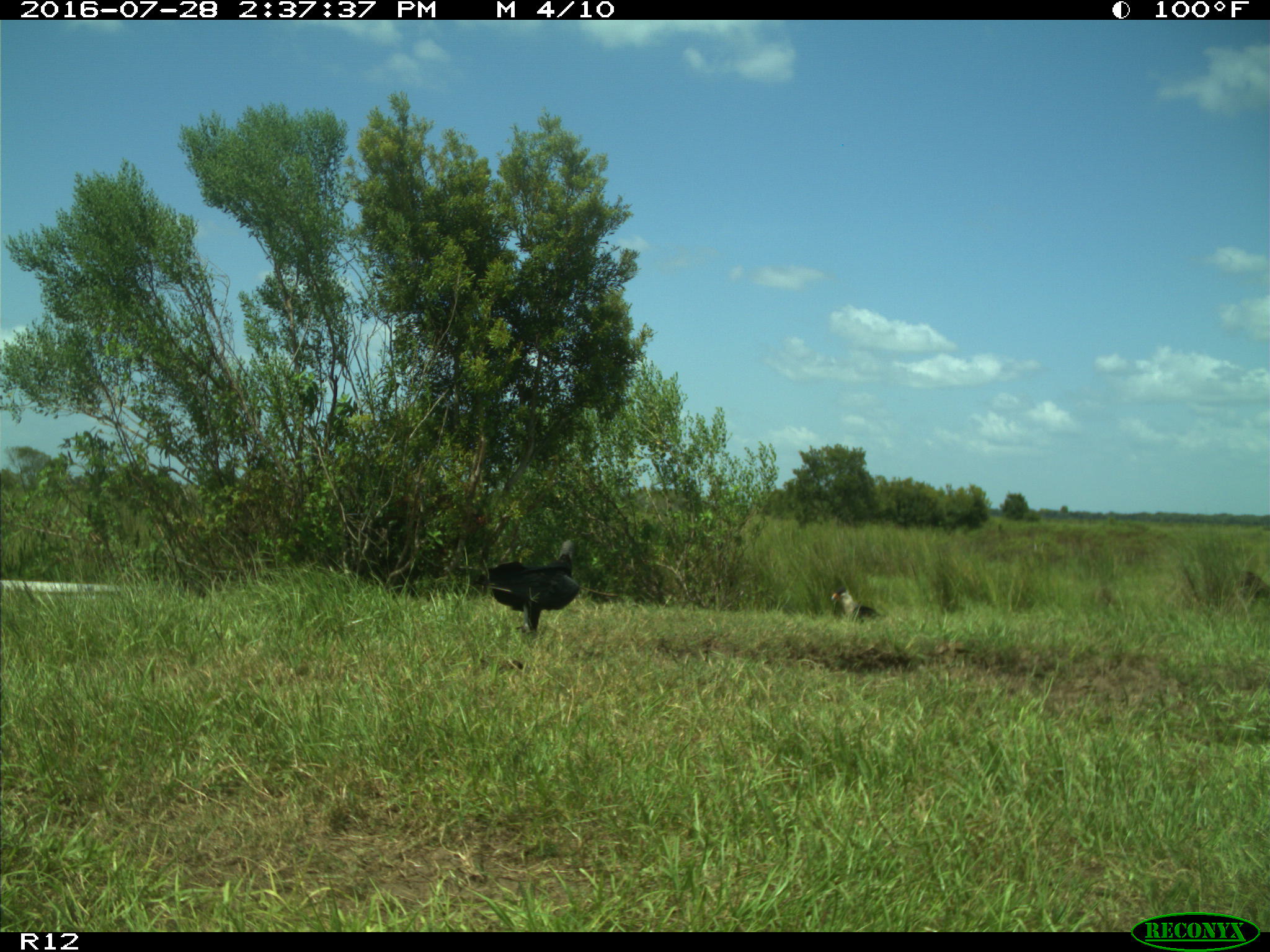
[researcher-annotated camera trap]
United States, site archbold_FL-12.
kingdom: Animalia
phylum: Chordata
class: Aves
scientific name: Aves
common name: birds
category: unidentified bird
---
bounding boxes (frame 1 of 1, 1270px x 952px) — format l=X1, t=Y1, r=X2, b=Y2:
animal: l=455, t=540, r=582, b=638; l=832, t=587, r=880, b=624